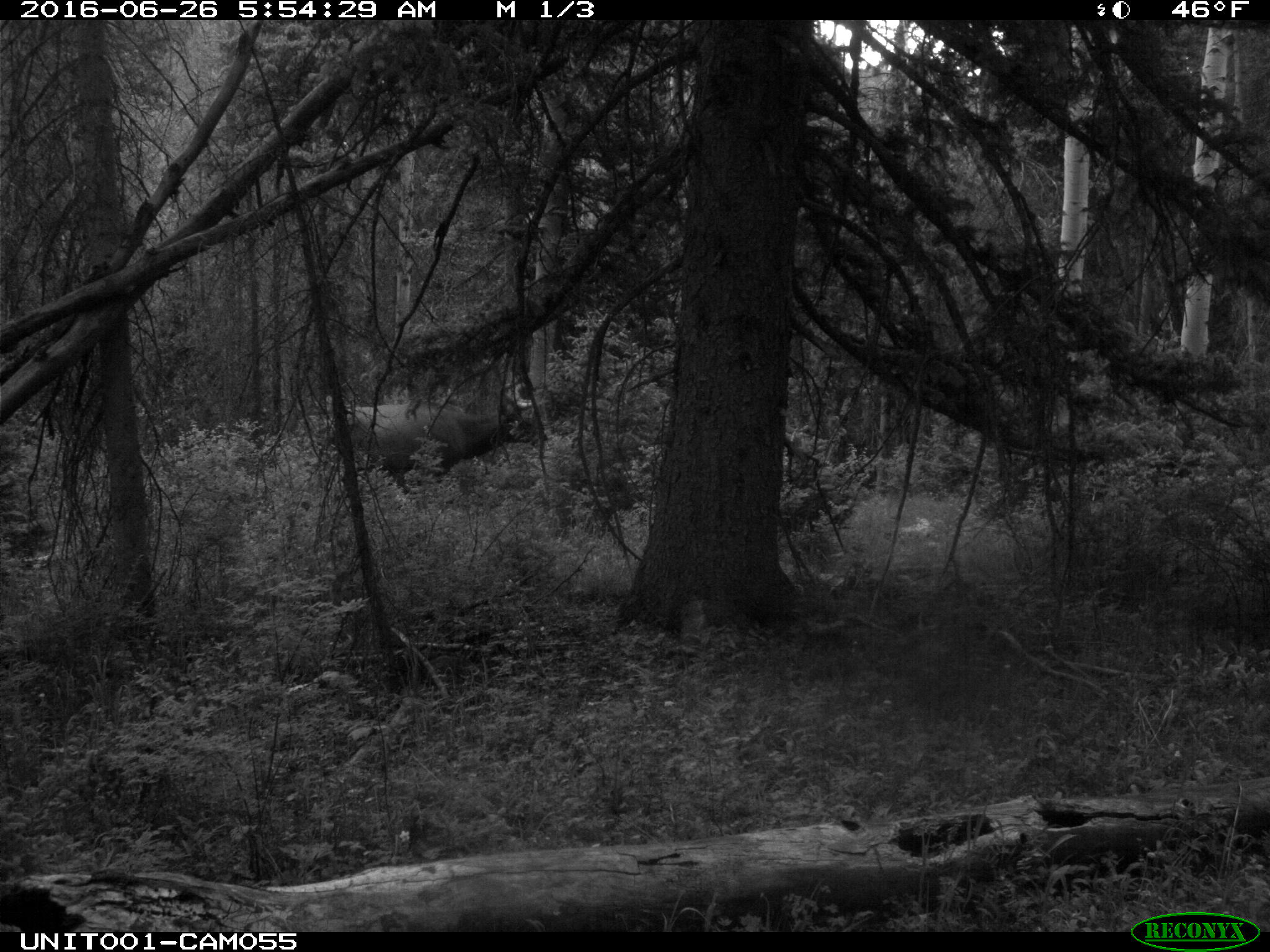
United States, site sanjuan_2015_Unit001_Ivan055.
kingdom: Animalia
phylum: Chordata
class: Mammalia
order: Artiodactyla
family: Cervidae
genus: Cervus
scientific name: Cervus elaphus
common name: red deer